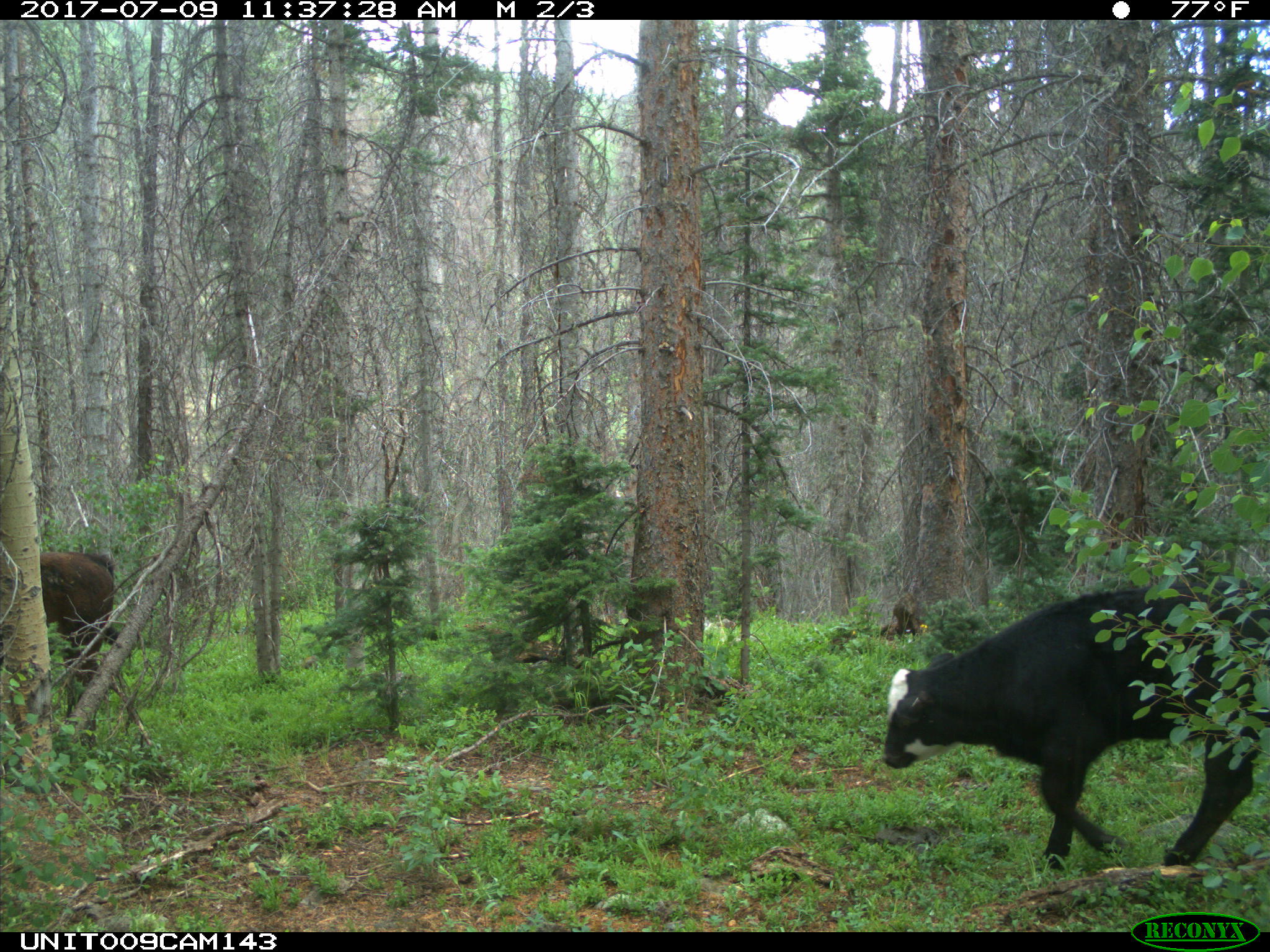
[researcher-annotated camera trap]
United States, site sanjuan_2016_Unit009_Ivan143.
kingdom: Animalia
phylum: Chordata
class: Mammalia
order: Artiodactyla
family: Bovidae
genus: Bos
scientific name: Bos taurus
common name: domestic cow